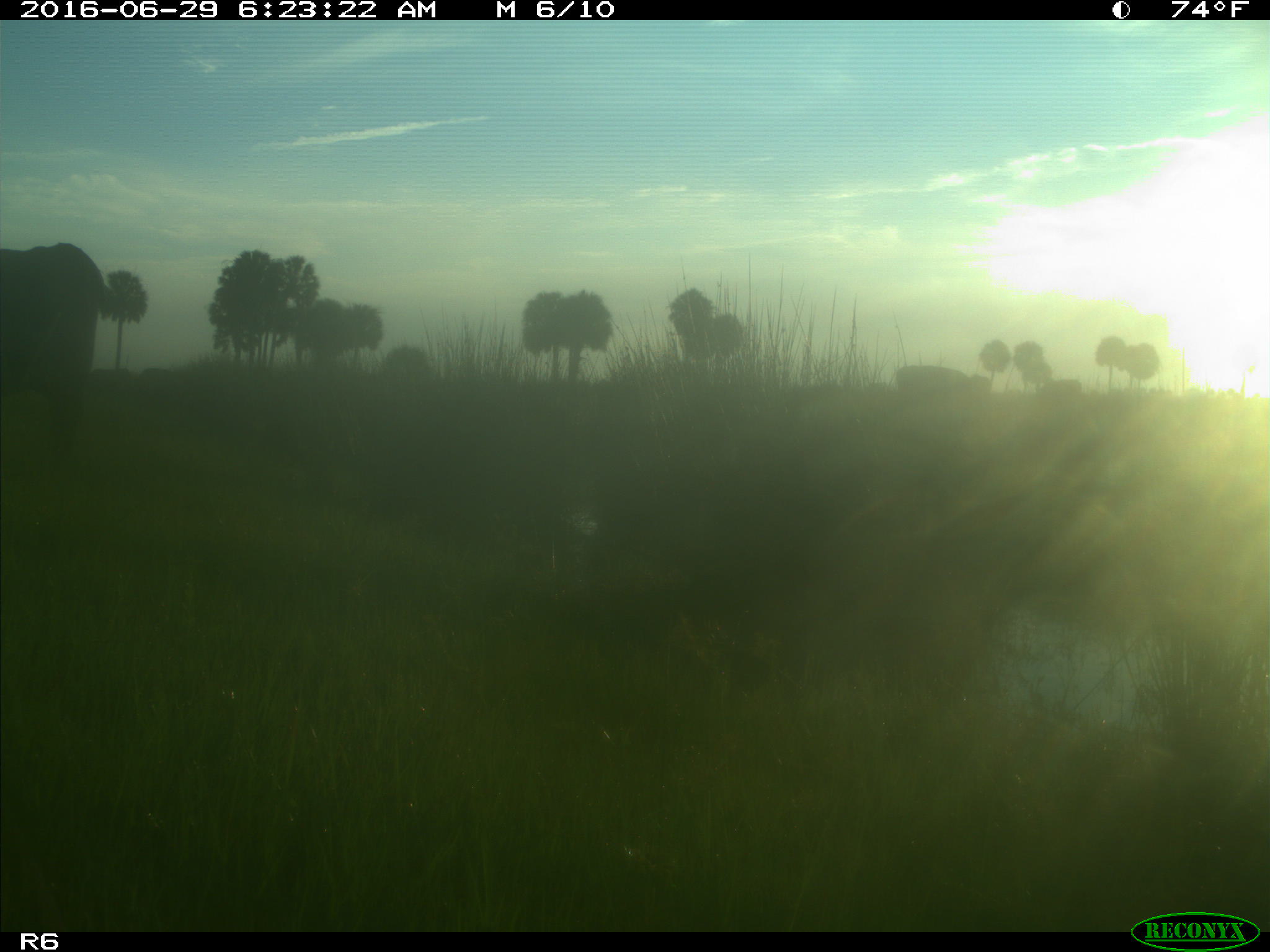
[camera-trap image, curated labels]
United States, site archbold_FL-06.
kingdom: Animalia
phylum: Chordata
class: Mammalia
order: Artiodactyla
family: Bovidae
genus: Bos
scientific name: Bos taurus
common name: domestic cow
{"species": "Bos taurus (domestic cow)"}